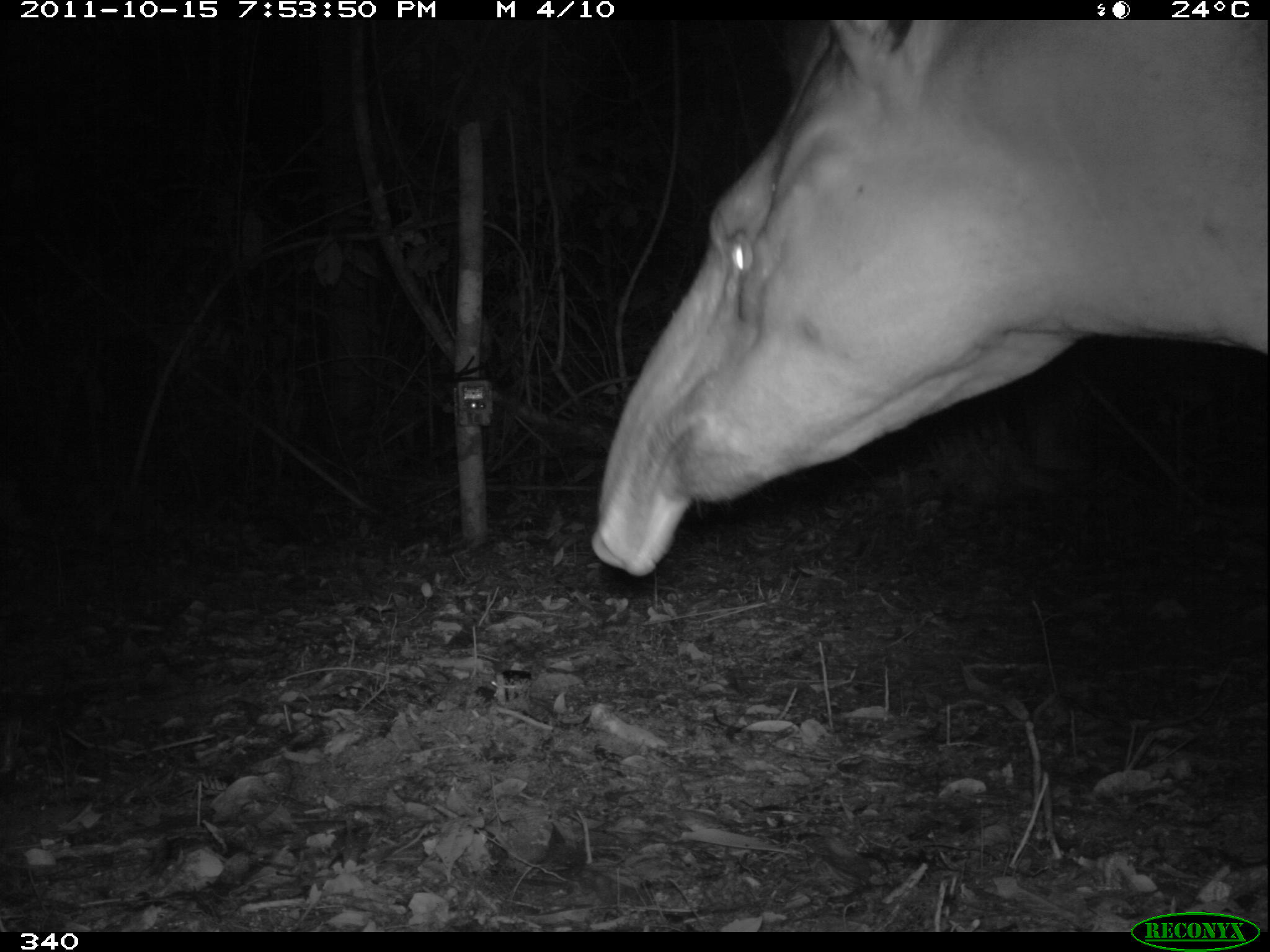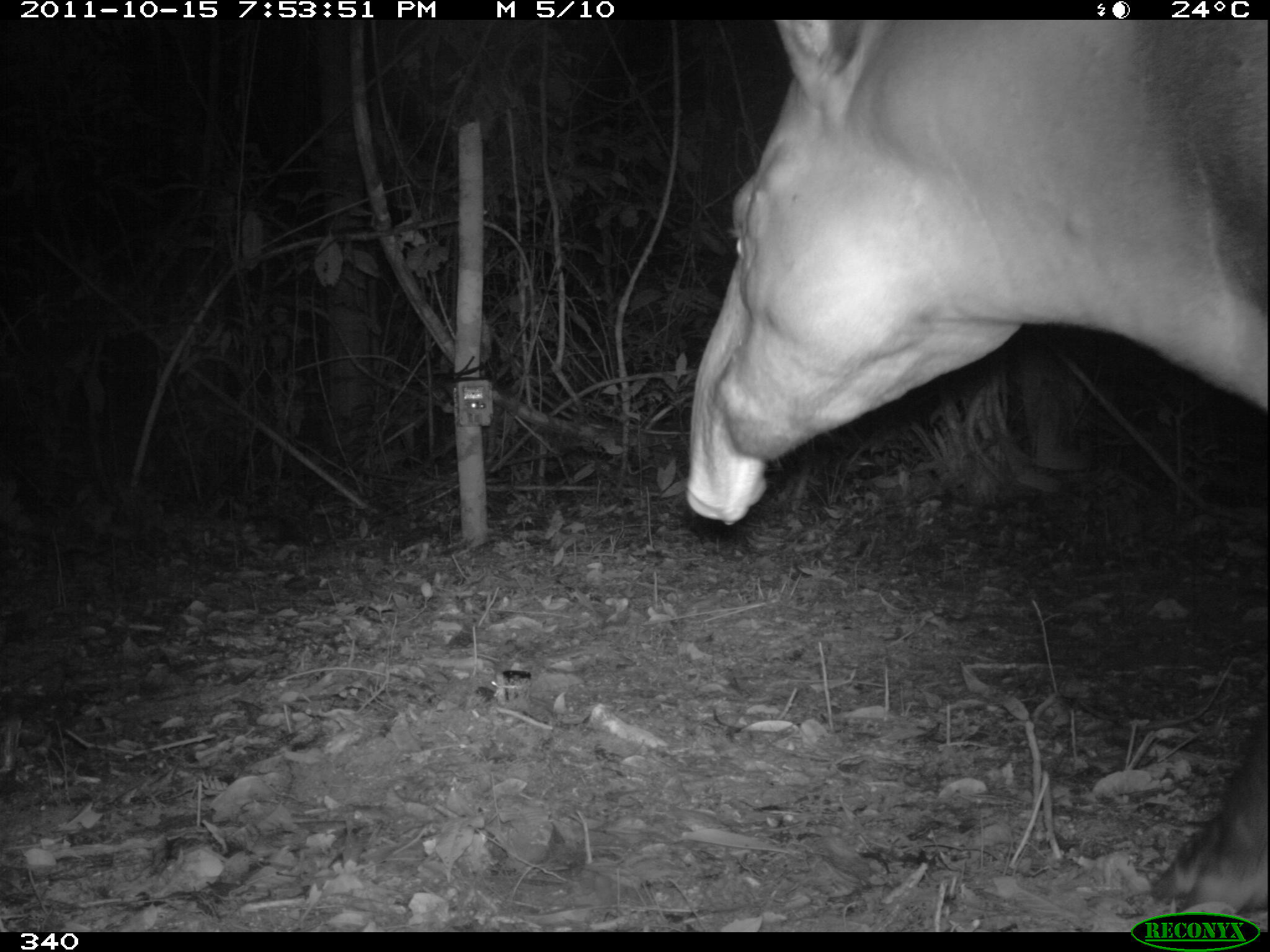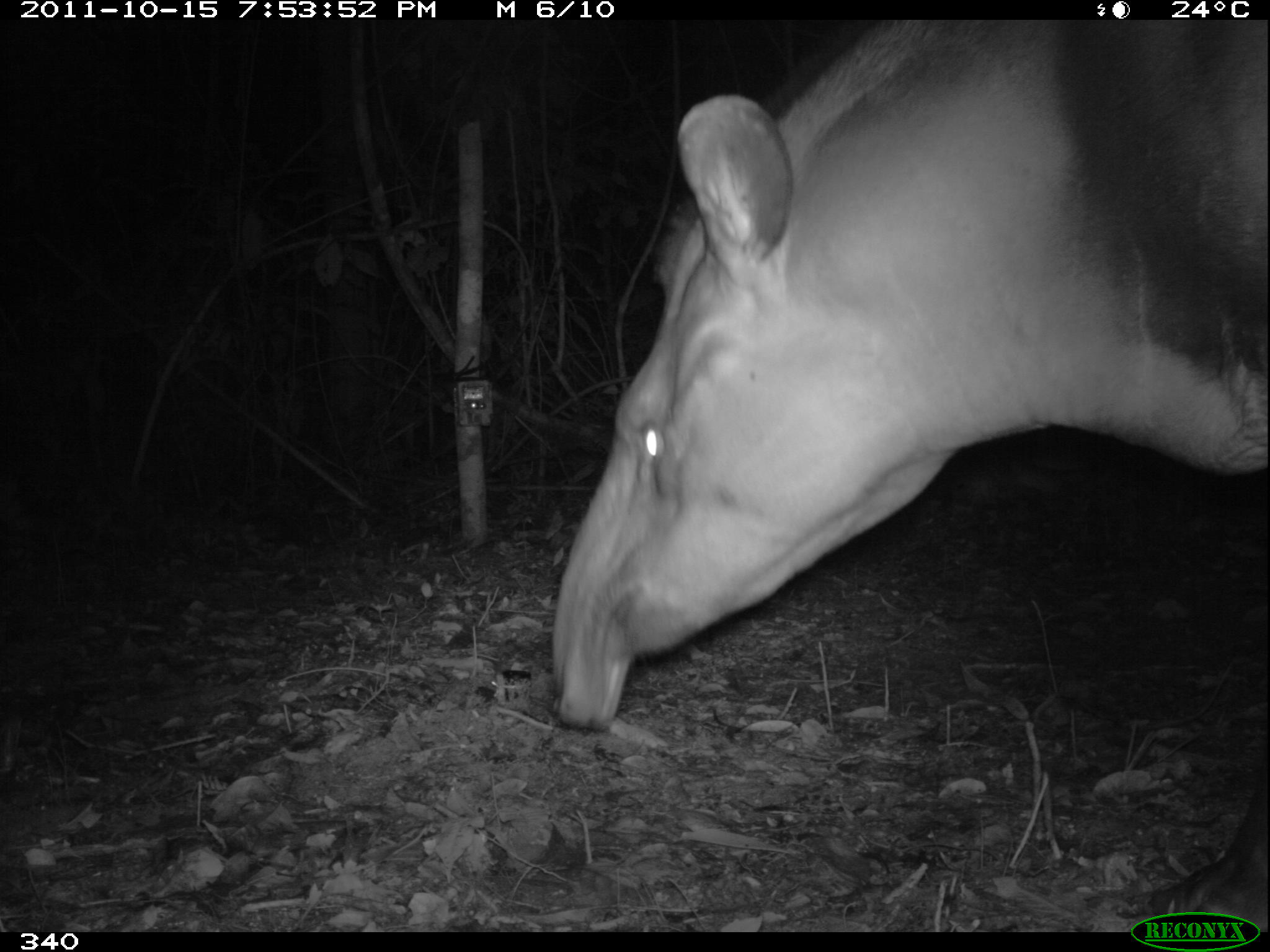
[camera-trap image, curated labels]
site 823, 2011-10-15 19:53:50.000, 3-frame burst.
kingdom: Animalia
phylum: Chordata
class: Mammalia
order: Perissodactyla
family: Tapiridae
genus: Tapirus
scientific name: Tapirus terrestris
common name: south american tapir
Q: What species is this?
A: Tapirus terrestris (south american tapir).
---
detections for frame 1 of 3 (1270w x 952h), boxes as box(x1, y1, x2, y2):
tapirus terrestris: box(589, 12, 1270, 576)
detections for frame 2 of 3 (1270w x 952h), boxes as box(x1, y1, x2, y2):
tapirus terrestris: box(677, 16, 1268, 922)